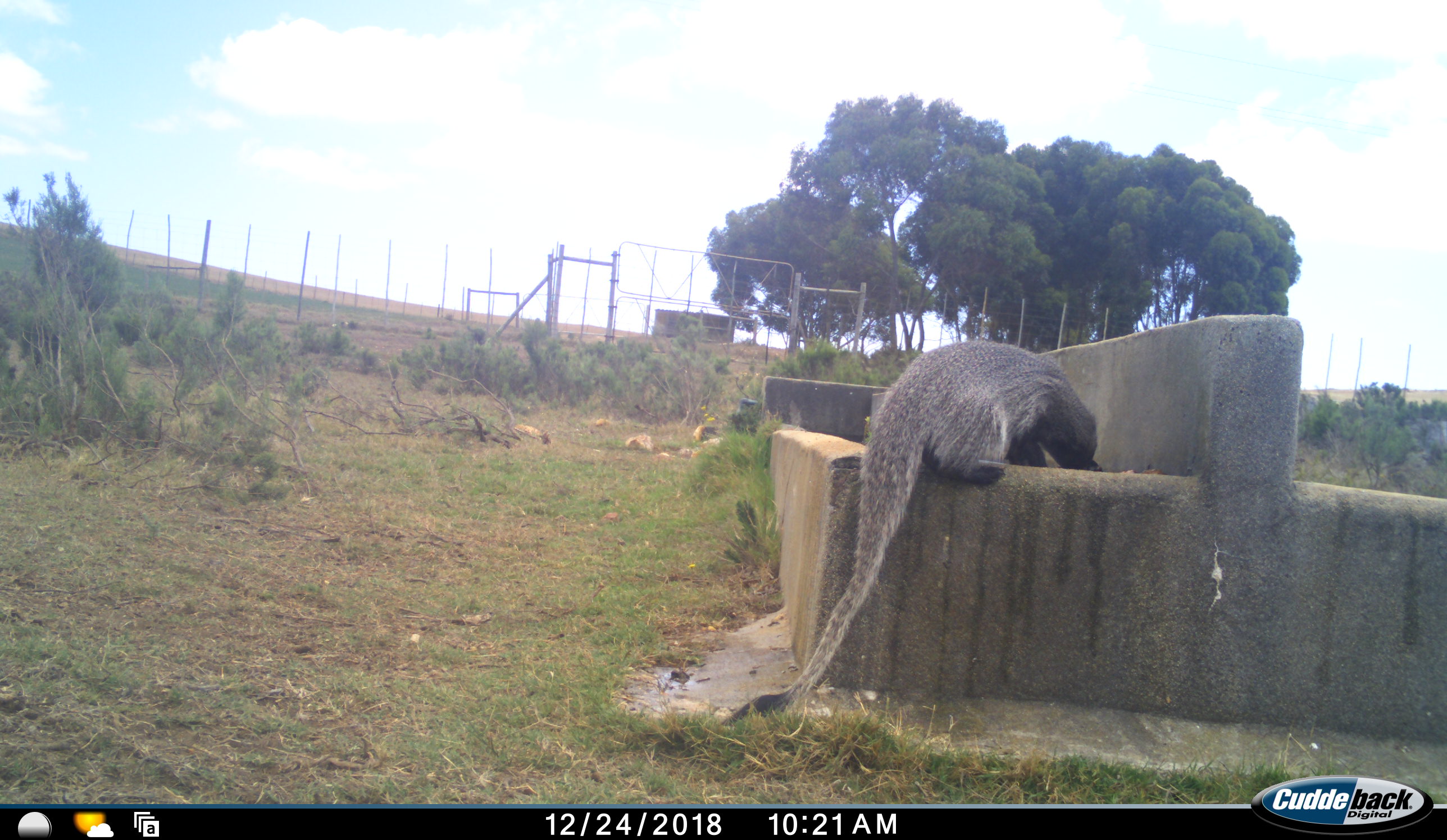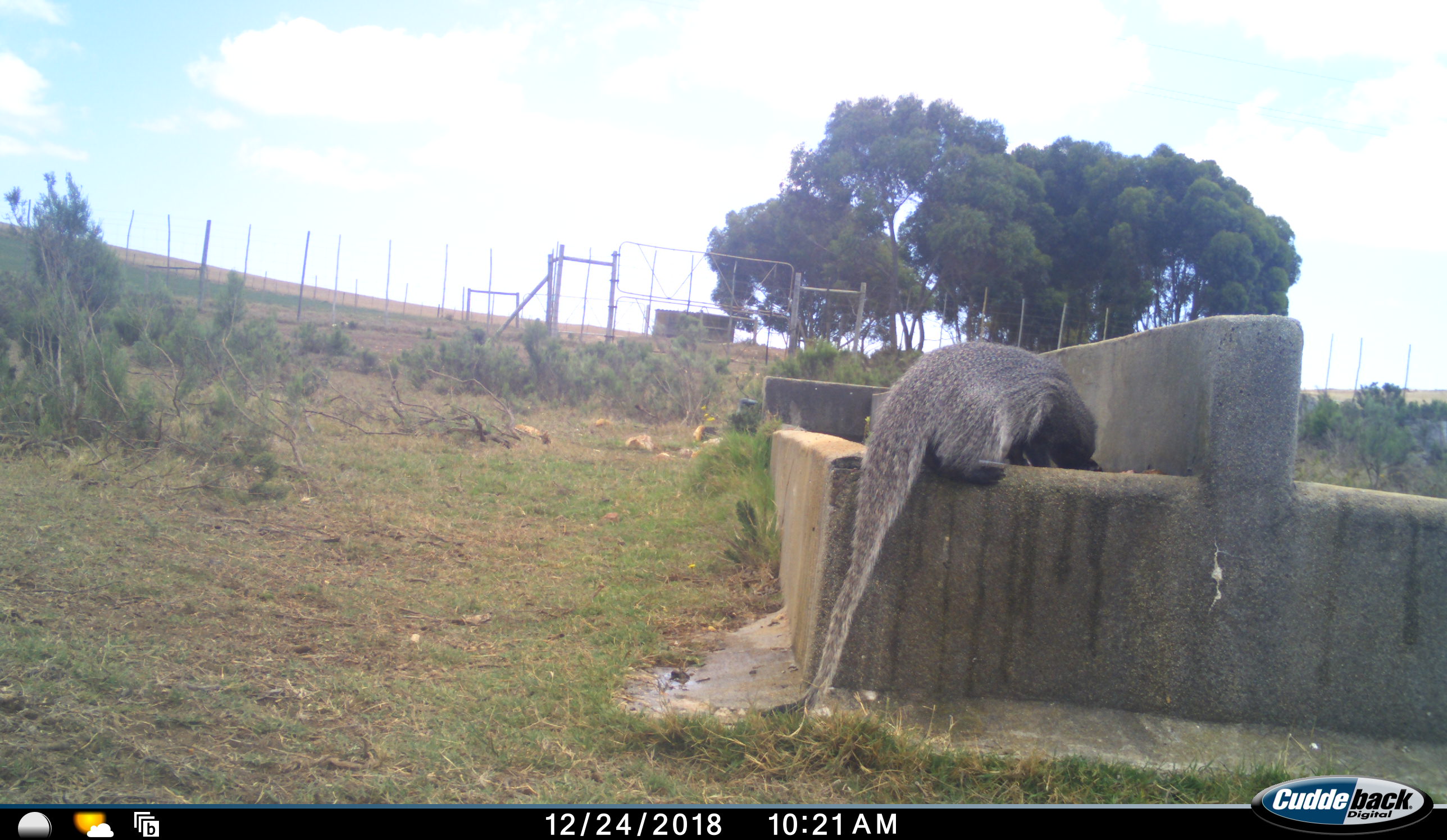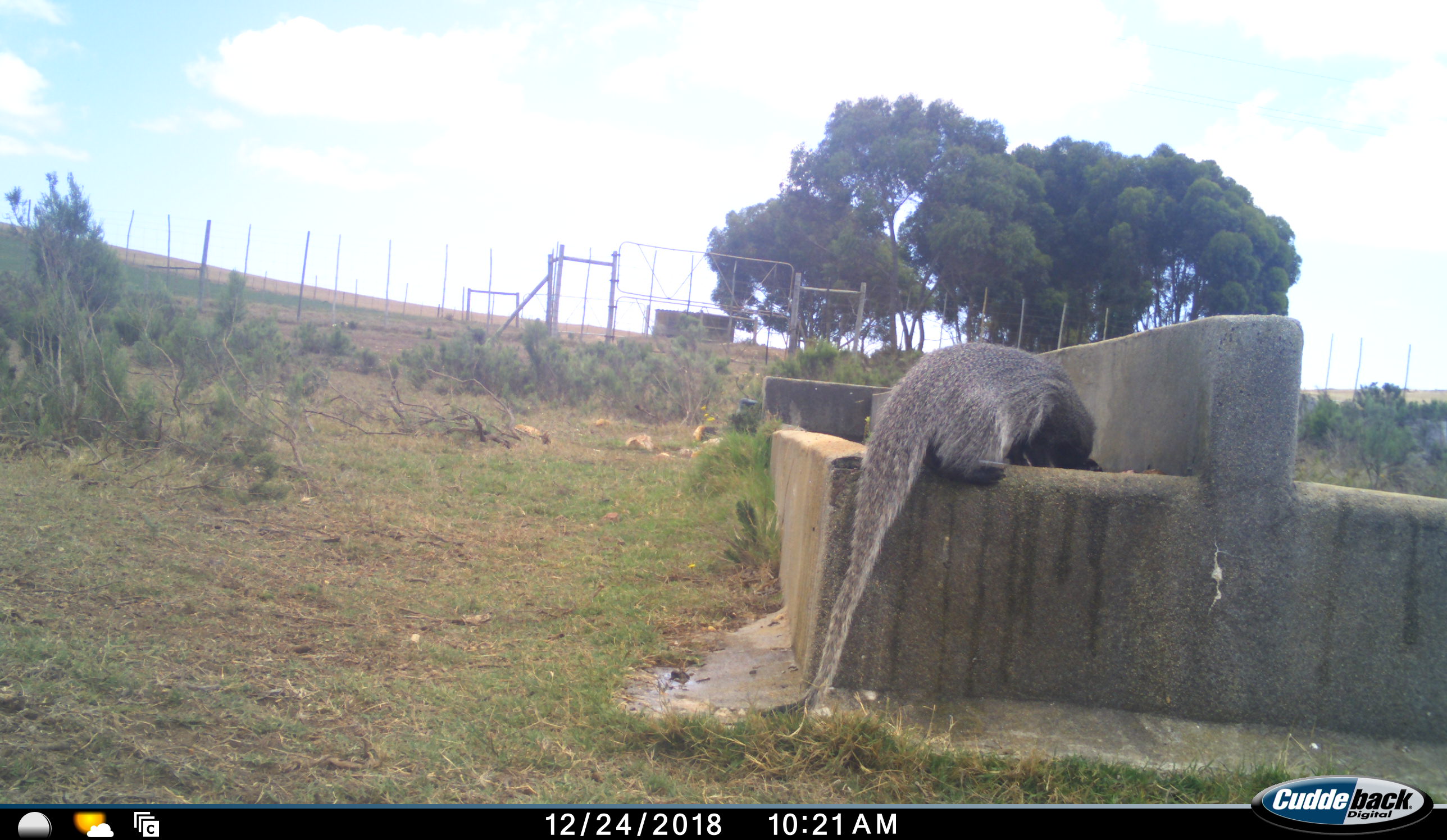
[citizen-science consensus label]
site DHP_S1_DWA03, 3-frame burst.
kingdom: Animalia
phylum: Chordata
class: Mammalia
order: Carnivora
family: Herpestidae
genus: Herpestes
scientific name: Herpestes ichneumon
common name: egyptian mongoose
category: mongooseegyptianlargegrey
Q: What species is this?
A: Mongooseegyptianlargegrey (egyptian mongoose) (Herpestes ichneumon).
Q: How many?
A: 1.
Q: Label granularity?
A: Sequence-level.